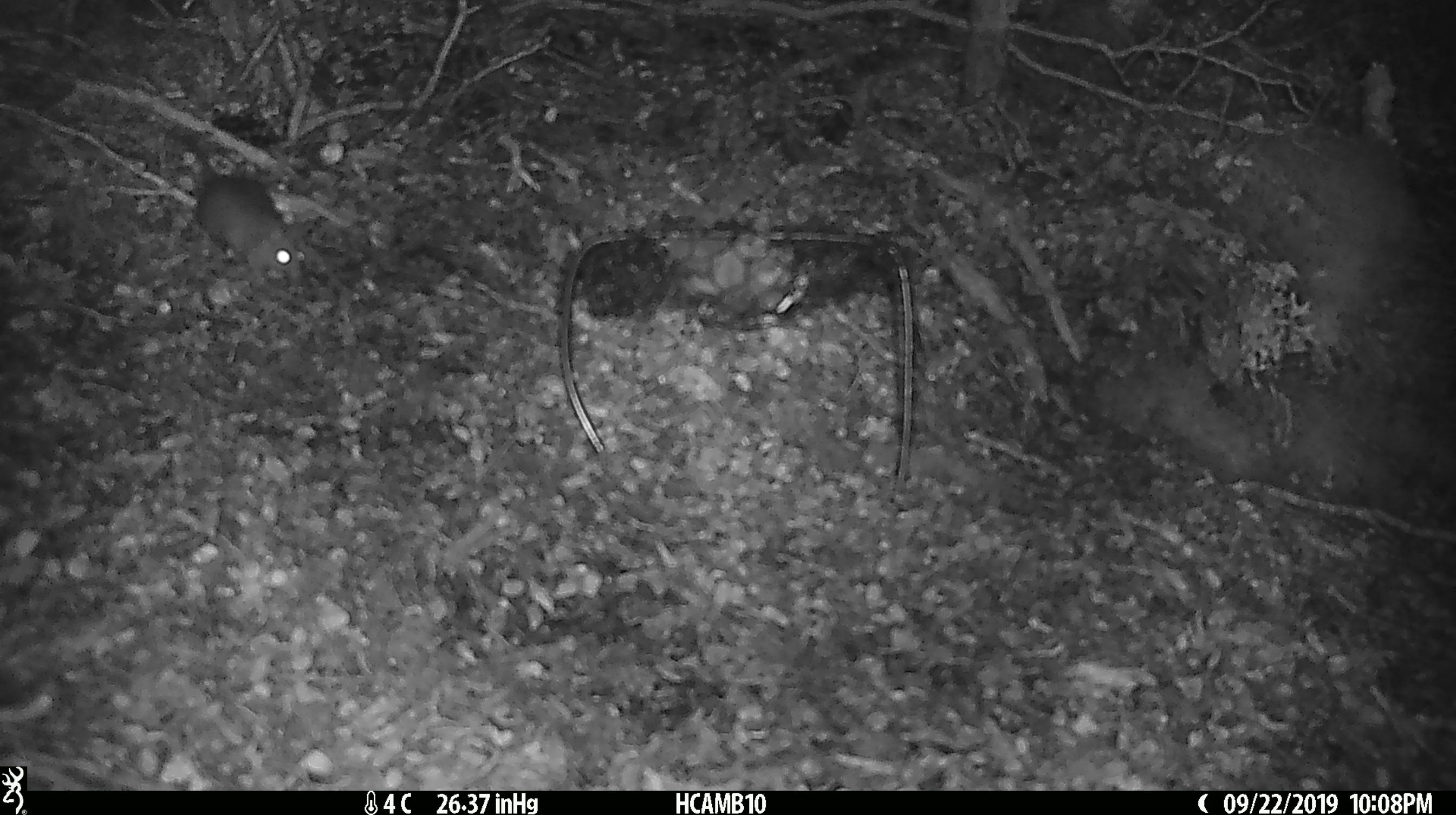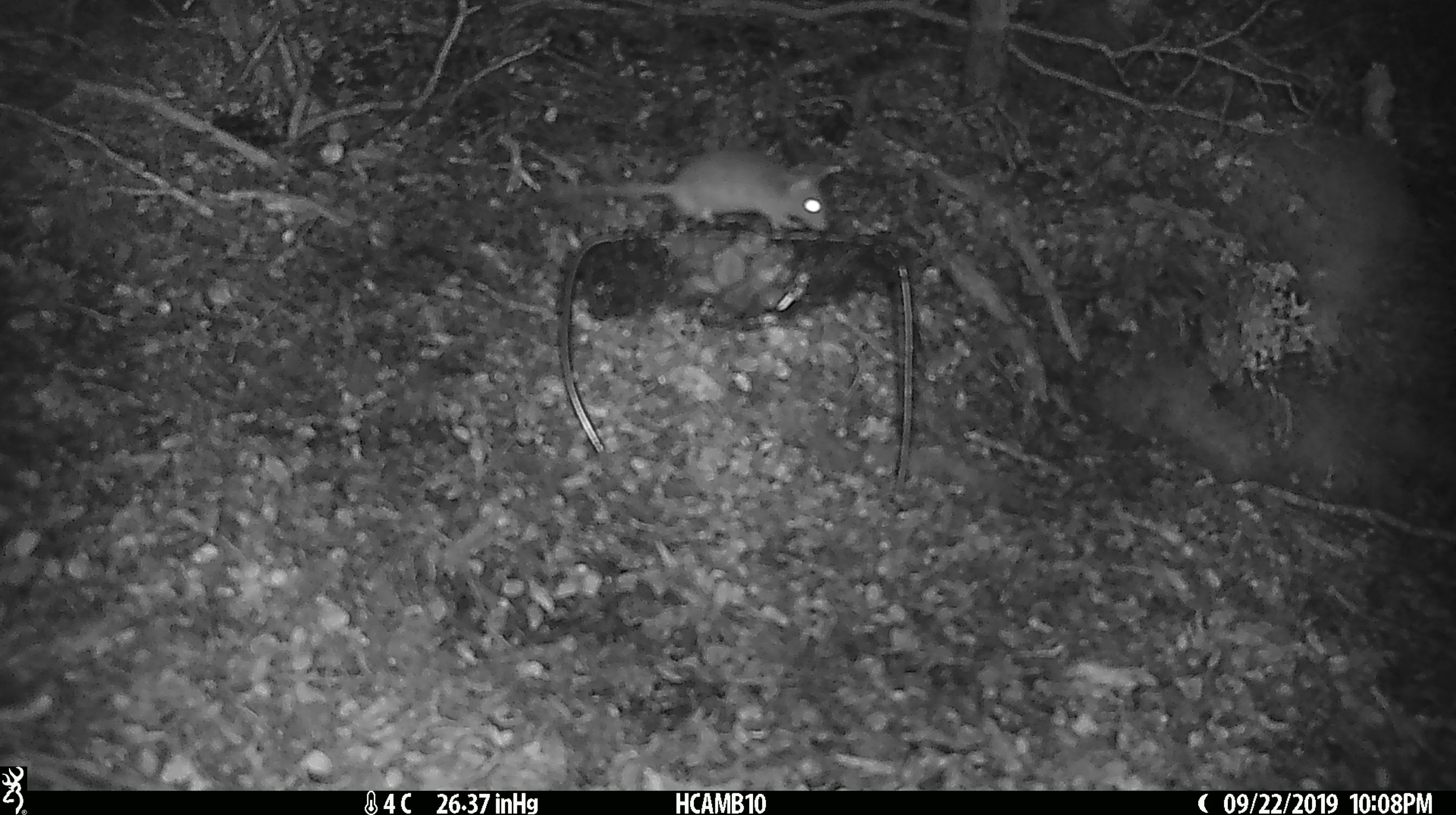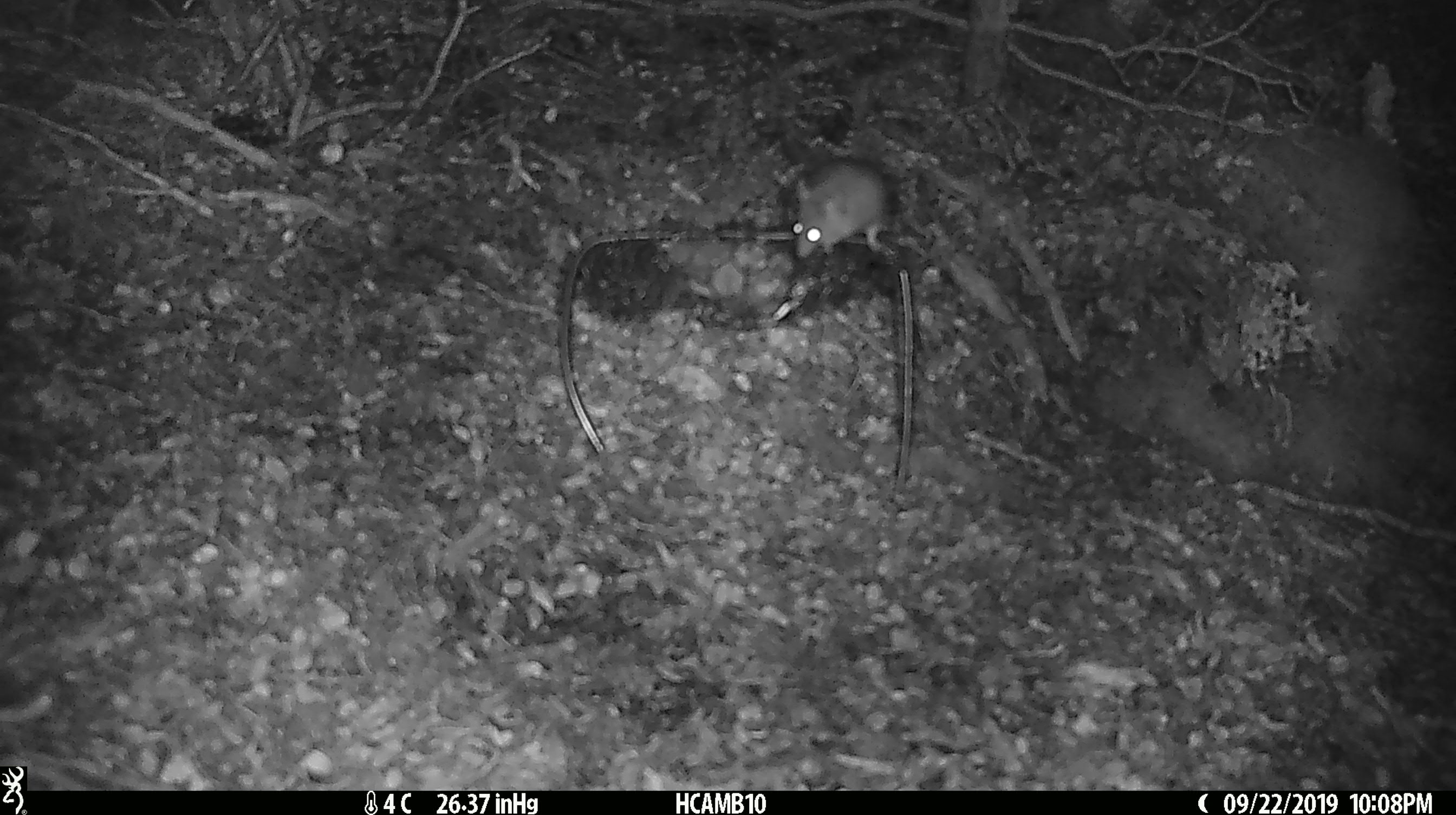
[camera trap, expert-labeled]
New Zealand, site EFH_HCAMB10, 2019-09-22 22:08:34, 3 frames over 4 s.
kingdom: Animalia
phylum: Chordata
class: Mammalia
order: Rodentia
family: Muridae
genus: Mus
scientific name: Mus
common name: mouse